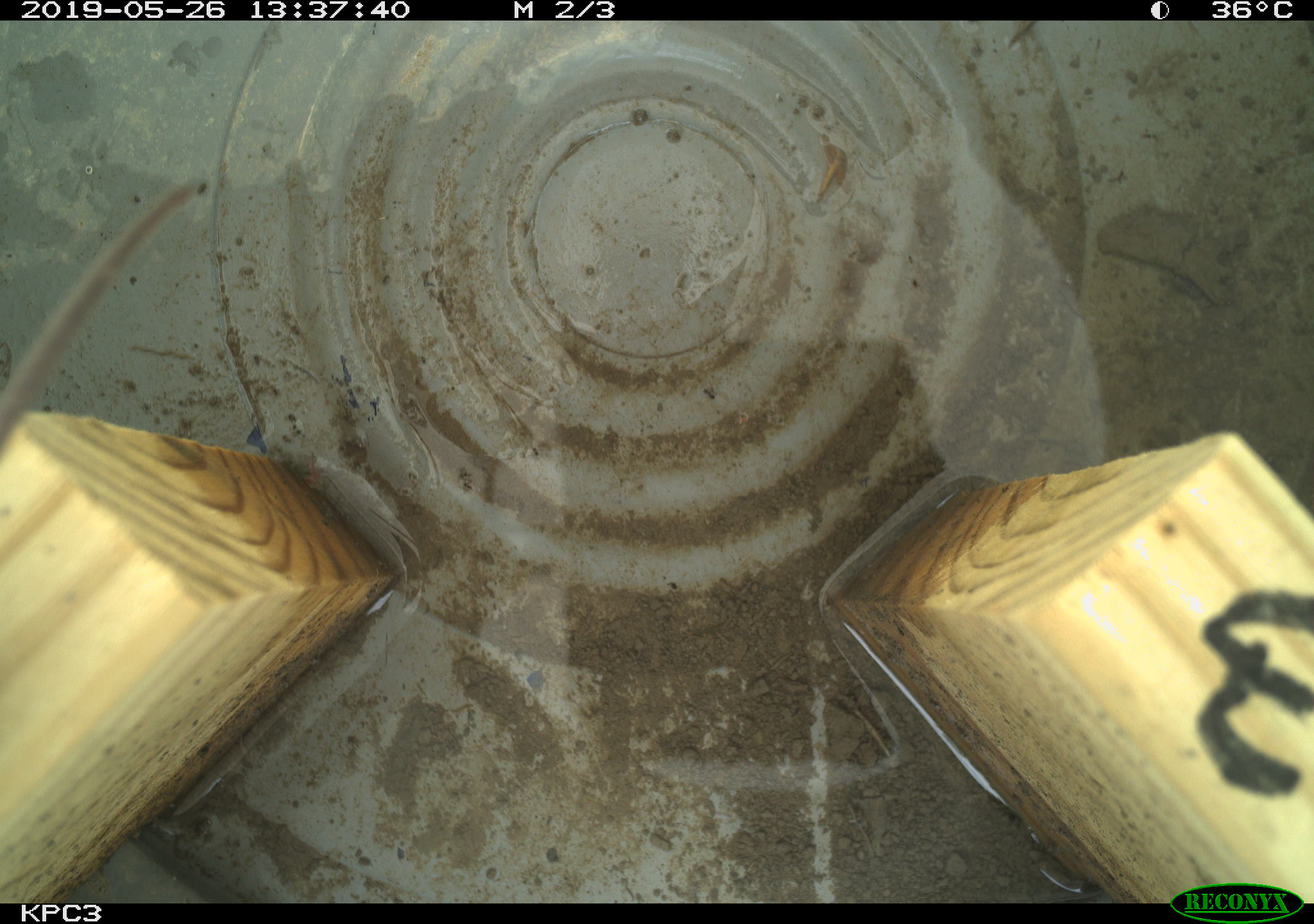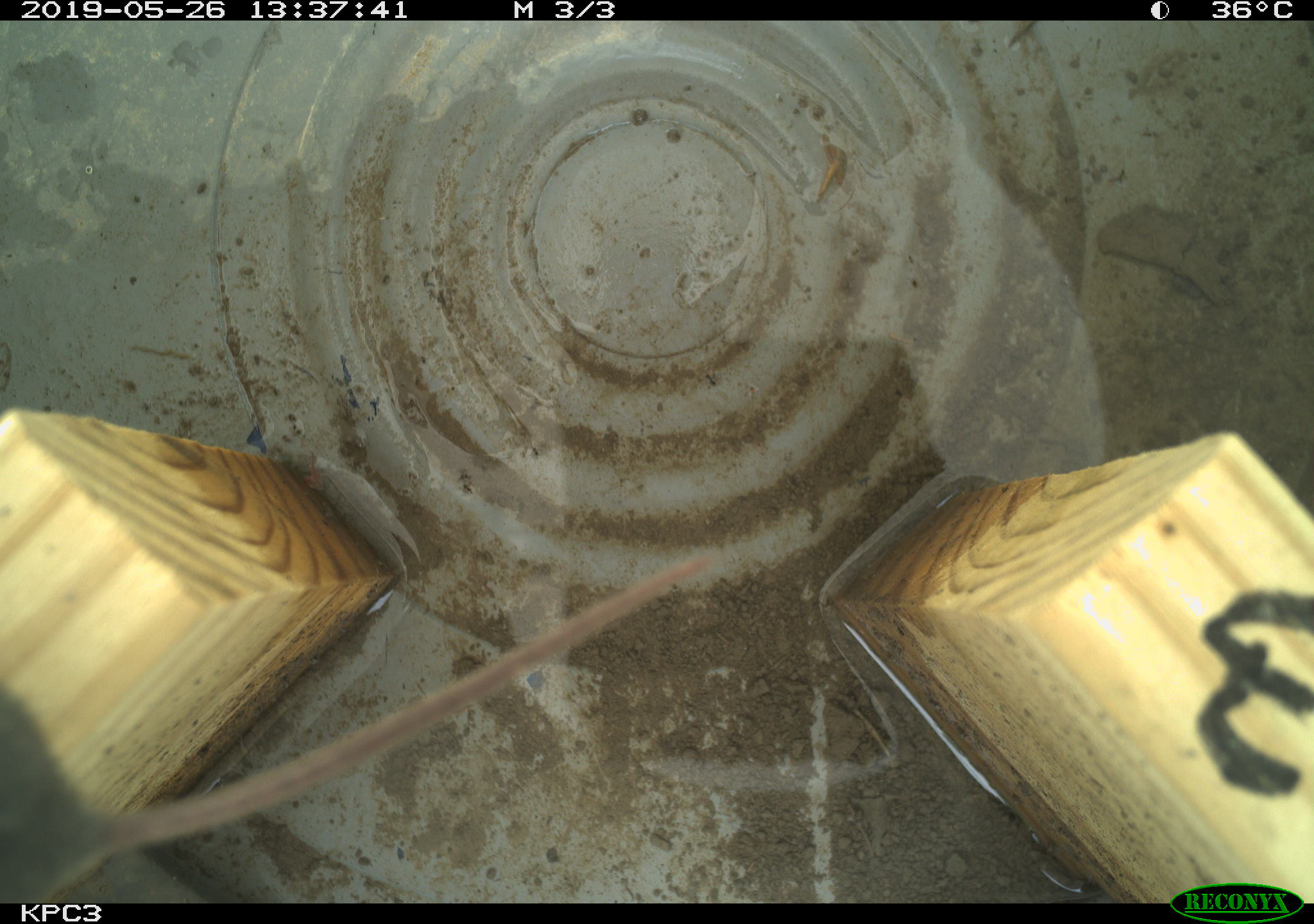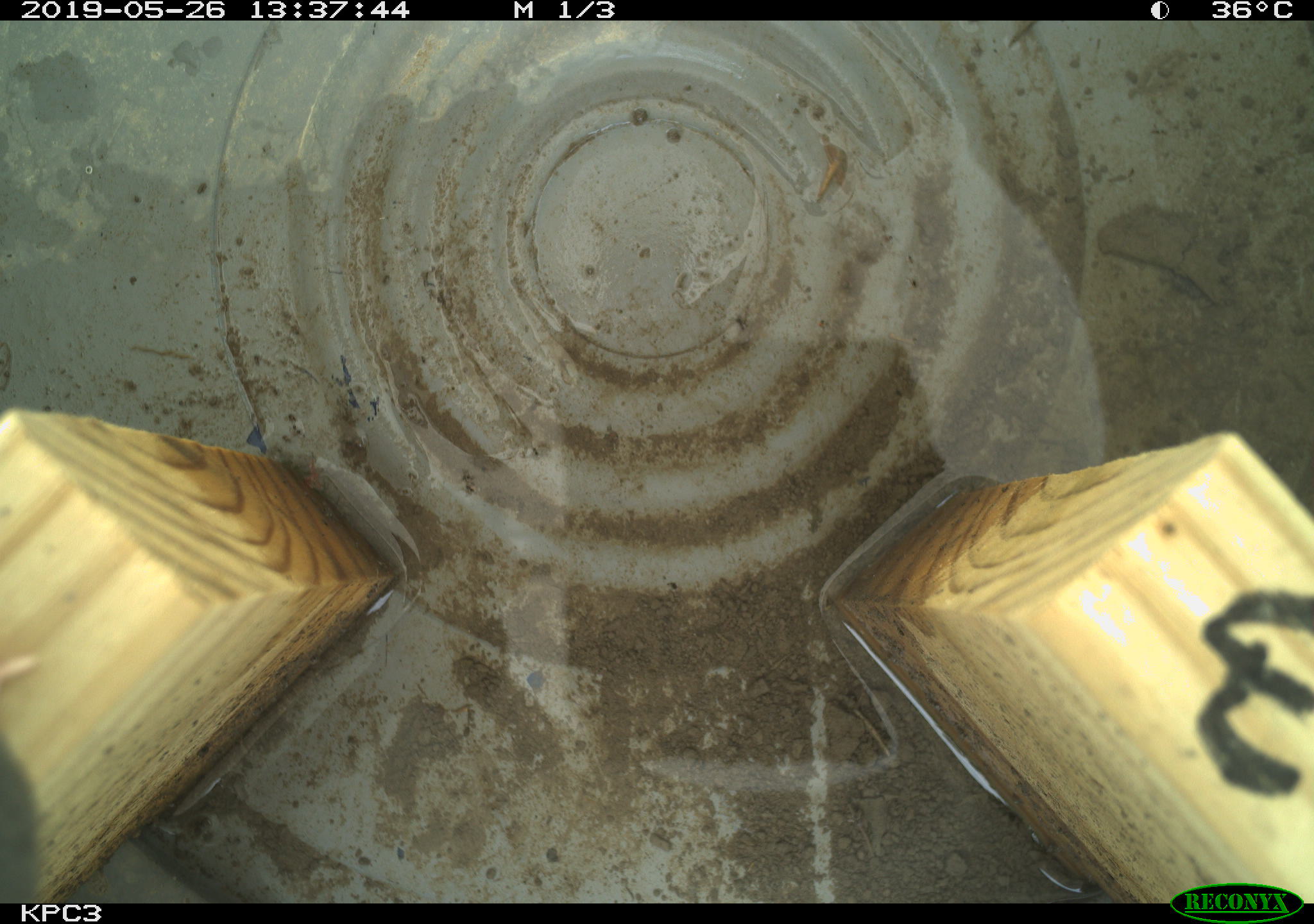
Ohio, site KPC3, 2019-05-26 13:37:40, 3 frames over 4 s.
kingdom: Animalia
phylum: Chordata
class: Mammalia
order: Rodentia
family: Cricetidae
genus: Peromyscus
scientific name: Peromyscus leucopus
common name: white-footed mouse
White-footed mouse (Peromyscus leucopus).